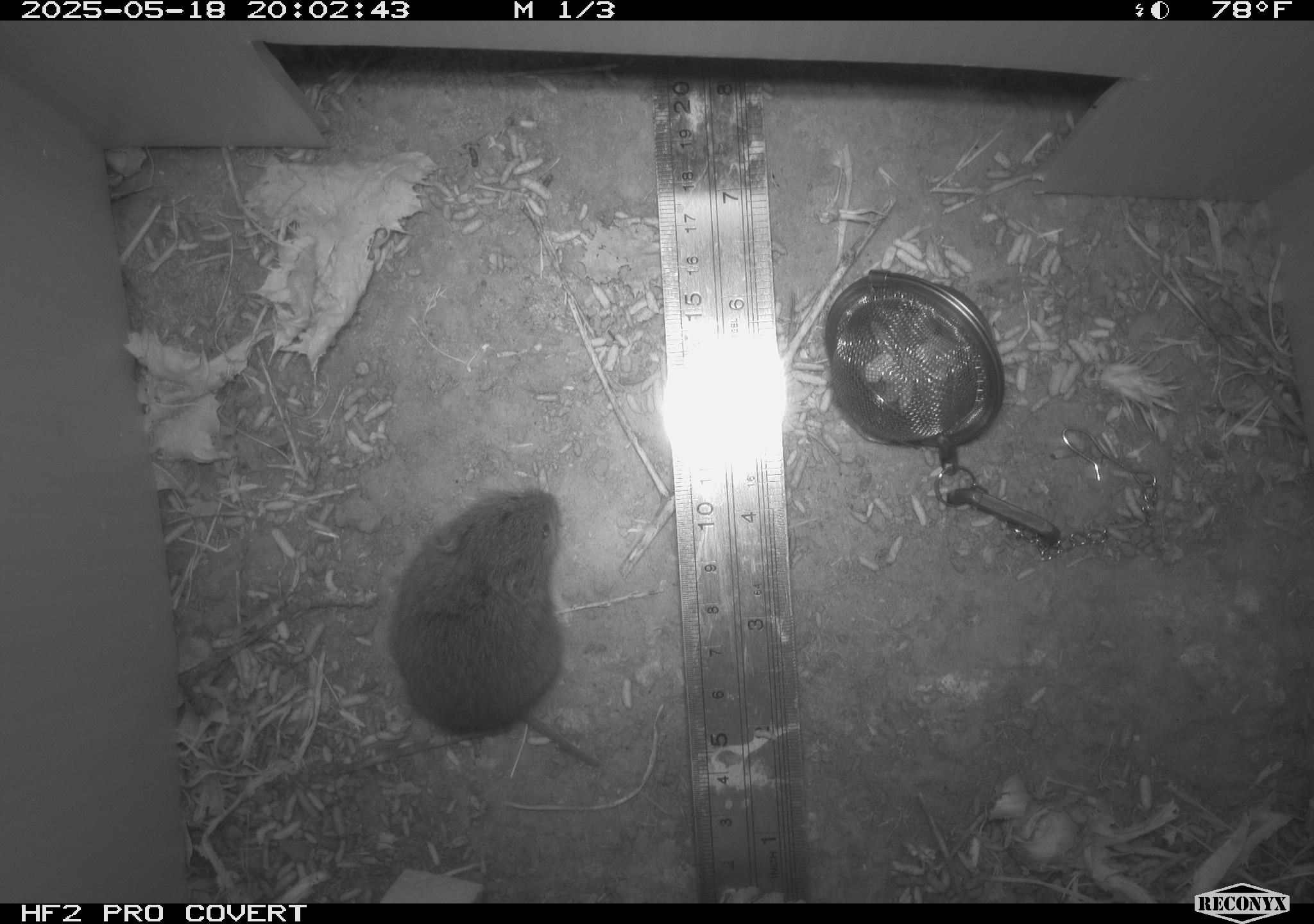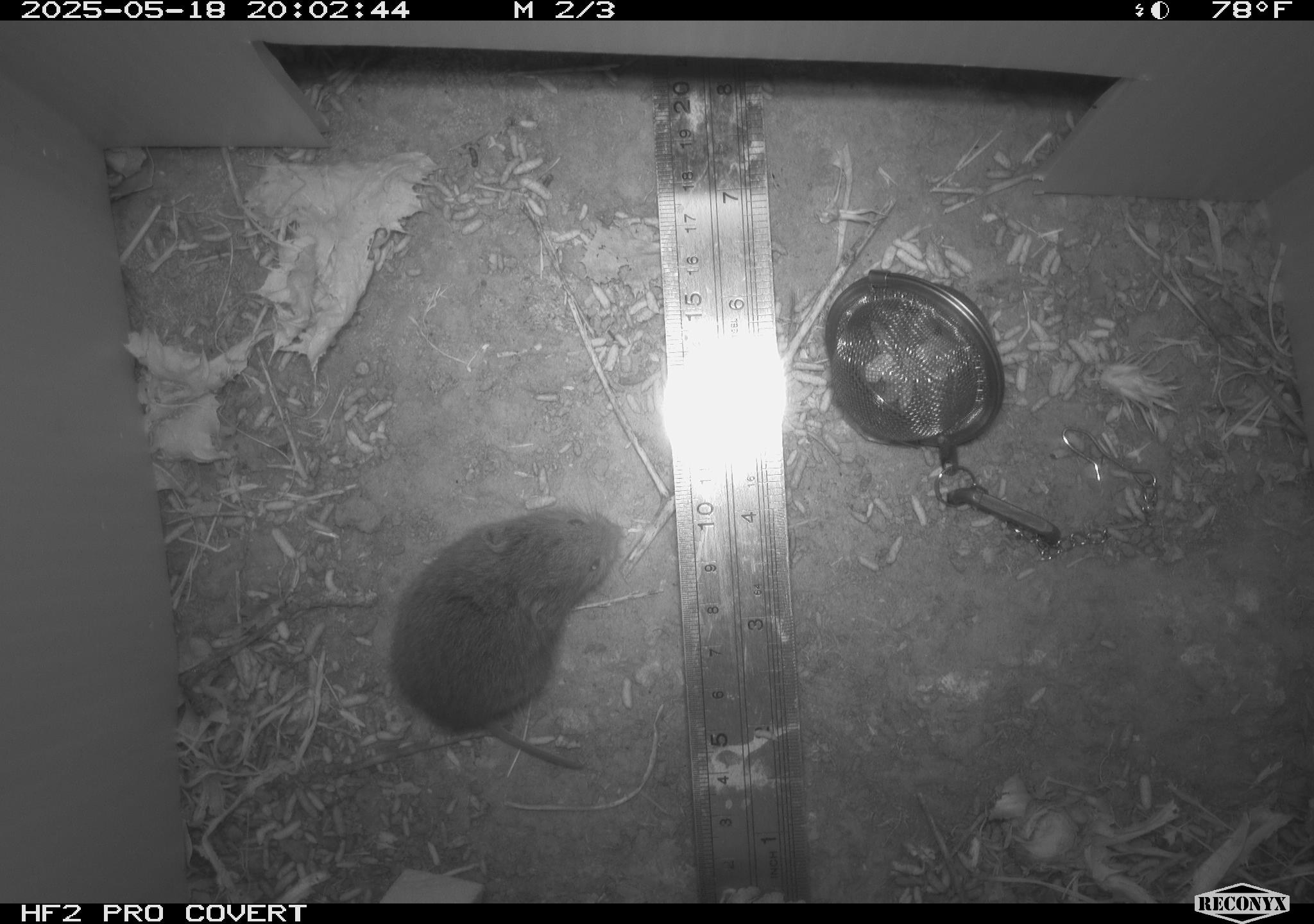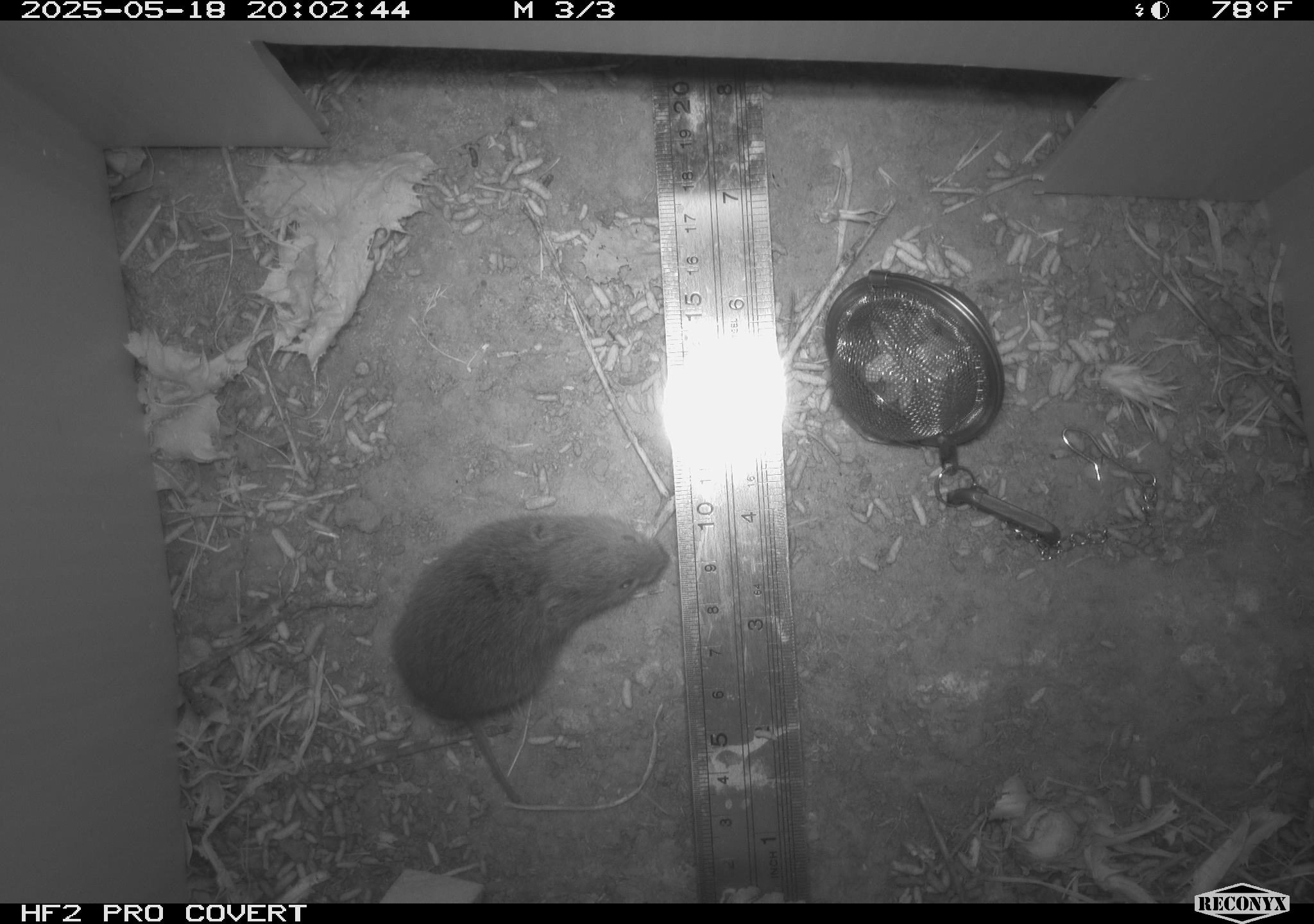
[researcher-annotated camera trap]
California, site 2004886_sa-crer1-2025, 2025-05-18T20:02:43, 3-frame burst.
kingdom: Animalia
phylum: Chordata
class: Mammalia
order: Rodentia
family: Cricetidae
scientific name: Arvicolinae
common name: voles, lemmings, and muskrats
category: arvicolinae subfamily